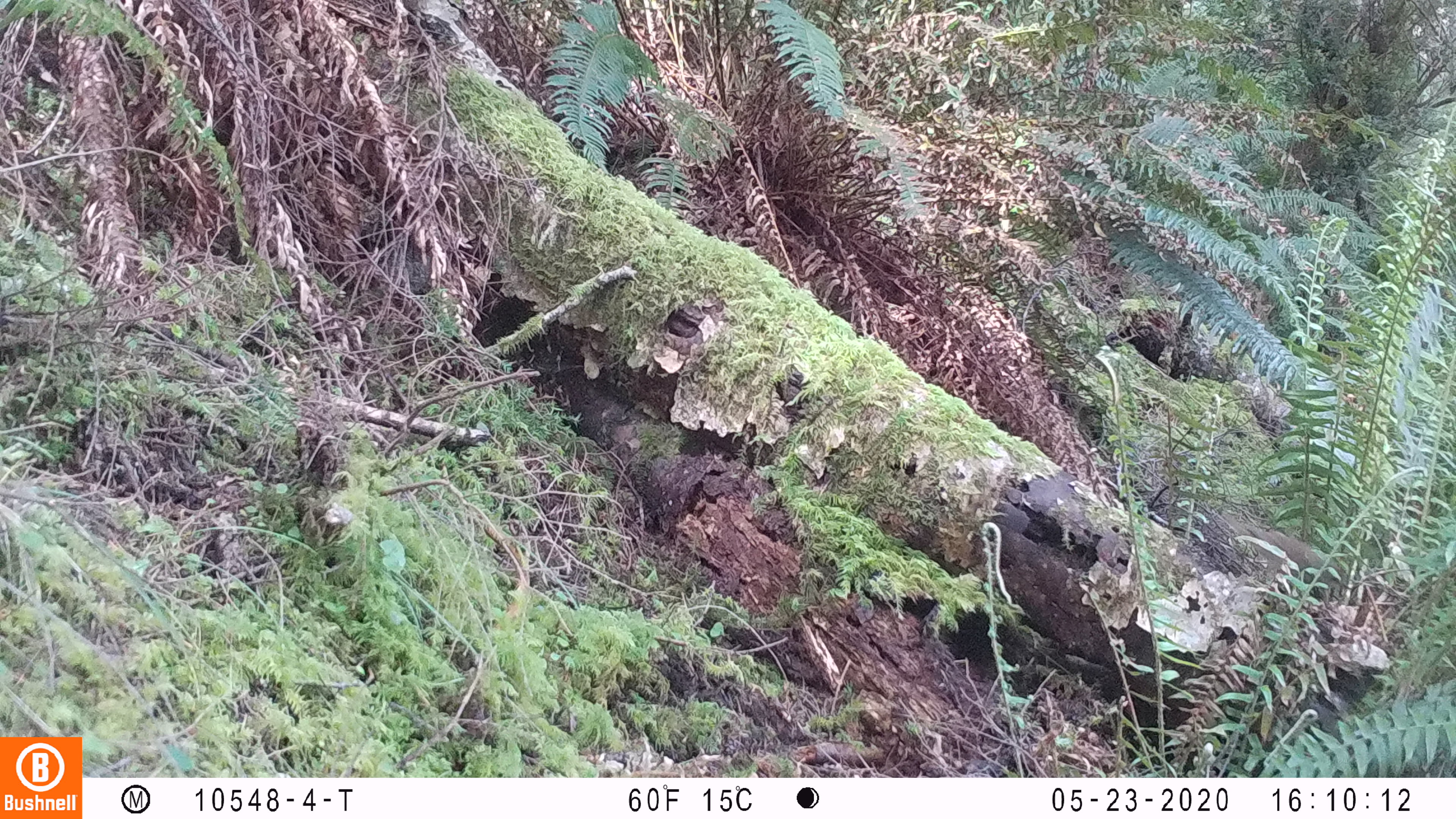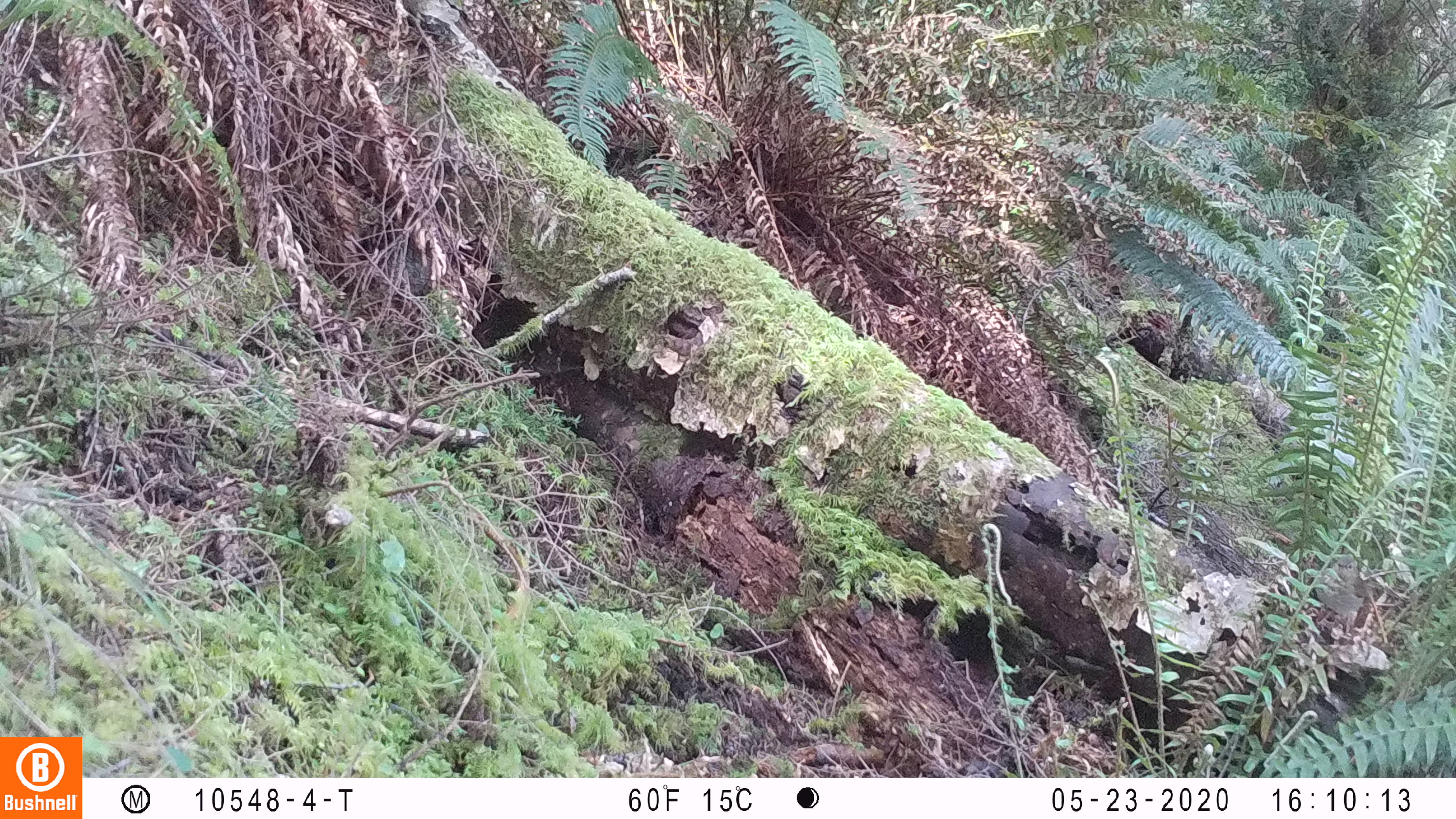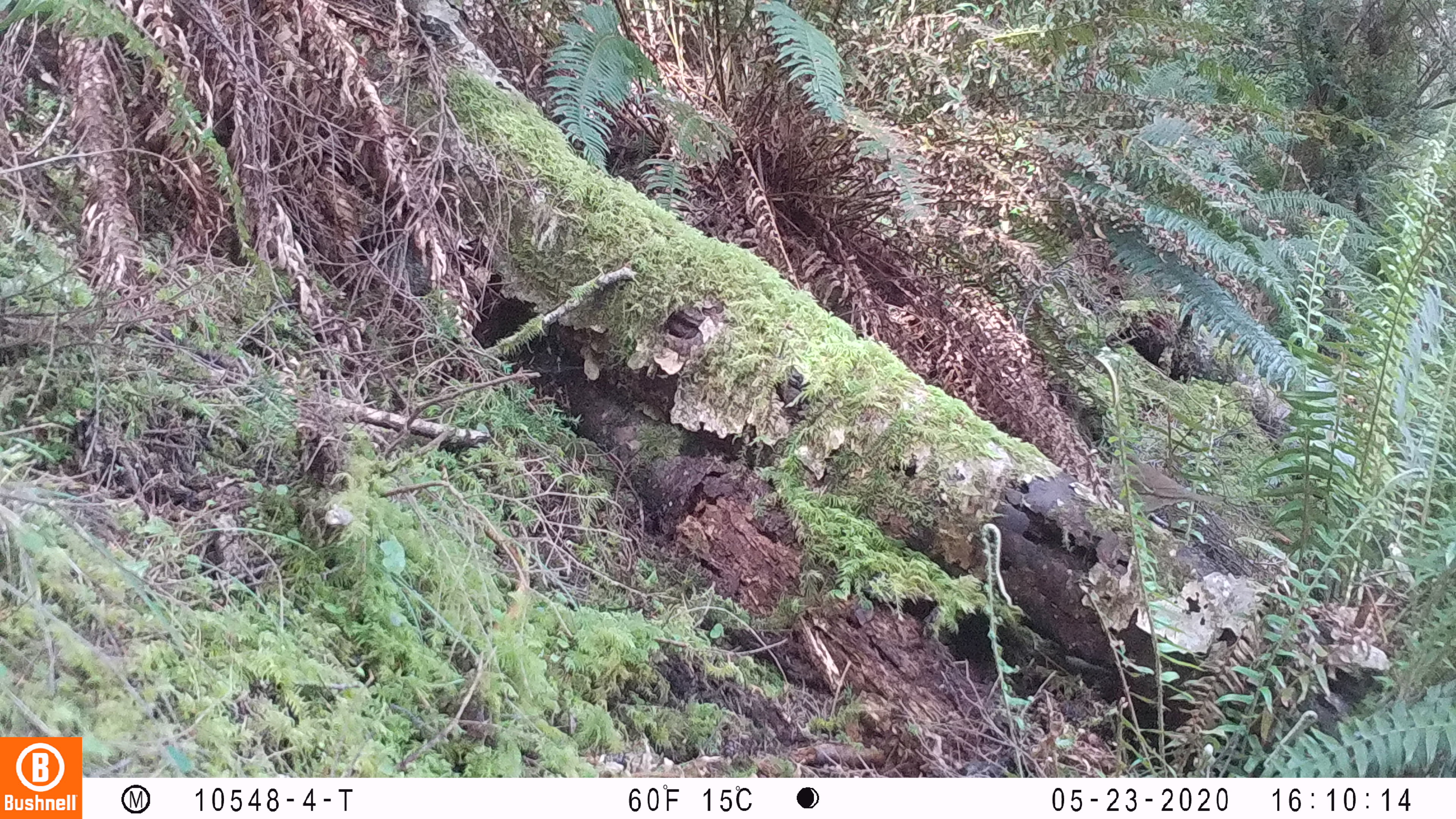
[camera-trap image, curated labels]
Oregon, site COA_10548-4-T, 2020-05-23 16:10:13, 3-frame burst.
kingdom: Animalia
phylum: Chordata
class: Aves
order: Passeriformes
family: Turdidae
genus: Catharus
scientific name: Catharus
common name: brown thrushes and nightingale-thrushes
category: catharus species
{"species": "catharus species (brown thrushes and nightingale-thrushes) (Catharus)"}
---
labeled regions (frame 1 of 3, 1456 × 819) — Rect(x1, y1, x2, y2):
catharus species: Rect(1223, 503, 1353, 602)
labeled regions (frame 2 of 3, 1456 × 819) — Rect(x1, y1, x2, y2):
catharus species: Rect(1315, 549, 1373, 632)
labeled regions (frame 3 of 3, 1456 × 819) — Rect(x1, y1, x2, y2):
catharus species: Rect(1104, 438, 1223, 529)